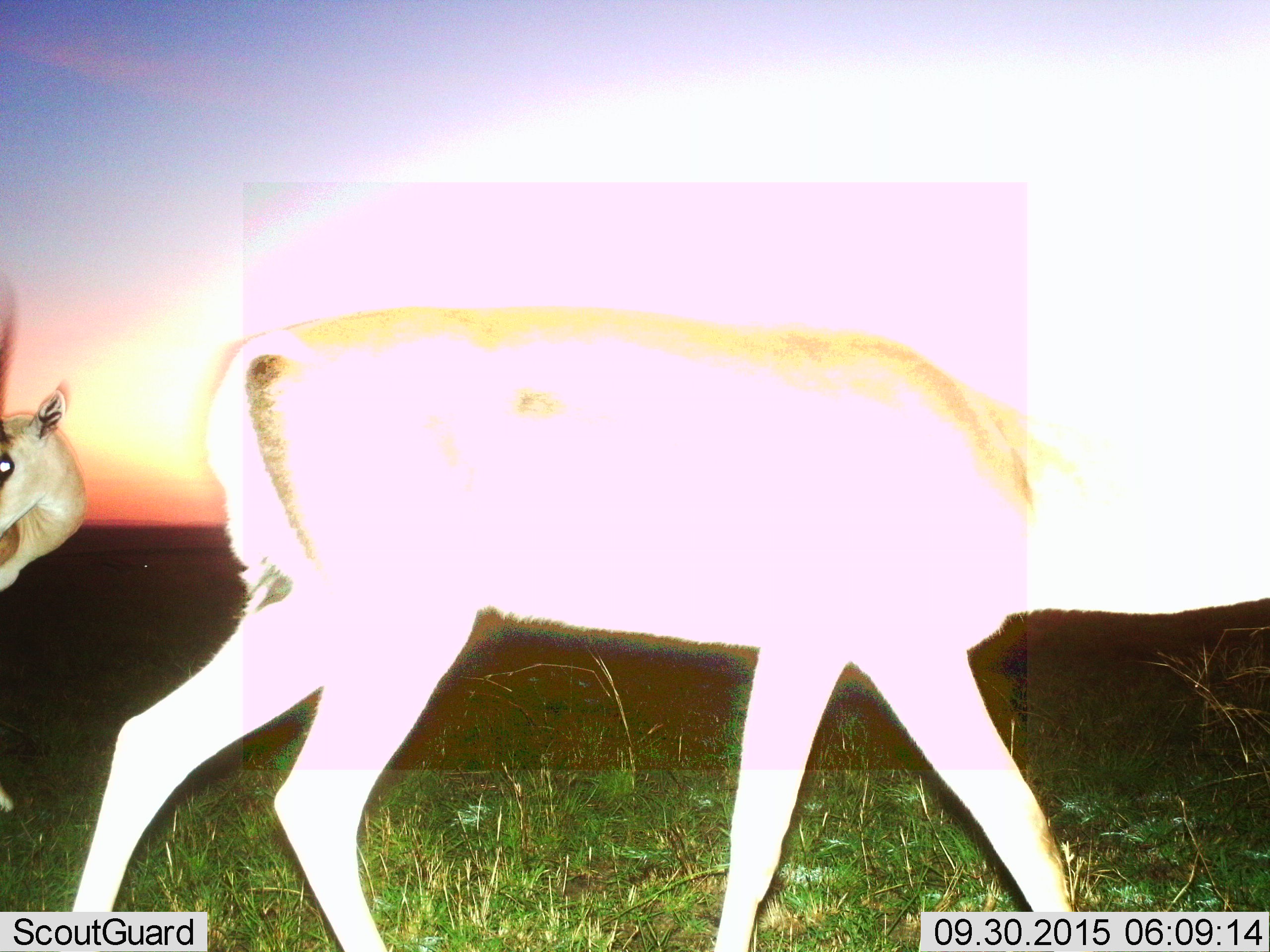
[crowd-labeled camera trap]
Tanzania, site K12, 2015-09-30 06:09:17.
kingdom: Animalia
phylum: Chordata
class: Mammalia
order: Artiodactyla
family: Bovidae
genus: Nanger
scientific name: Nanger granti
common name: grant's gazelle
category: gazellegrants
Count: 2.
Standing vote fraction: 40%.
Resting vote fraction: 0%.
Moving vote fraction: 80%.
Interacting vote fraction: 0%.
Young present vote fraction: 0%.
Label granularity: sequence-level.